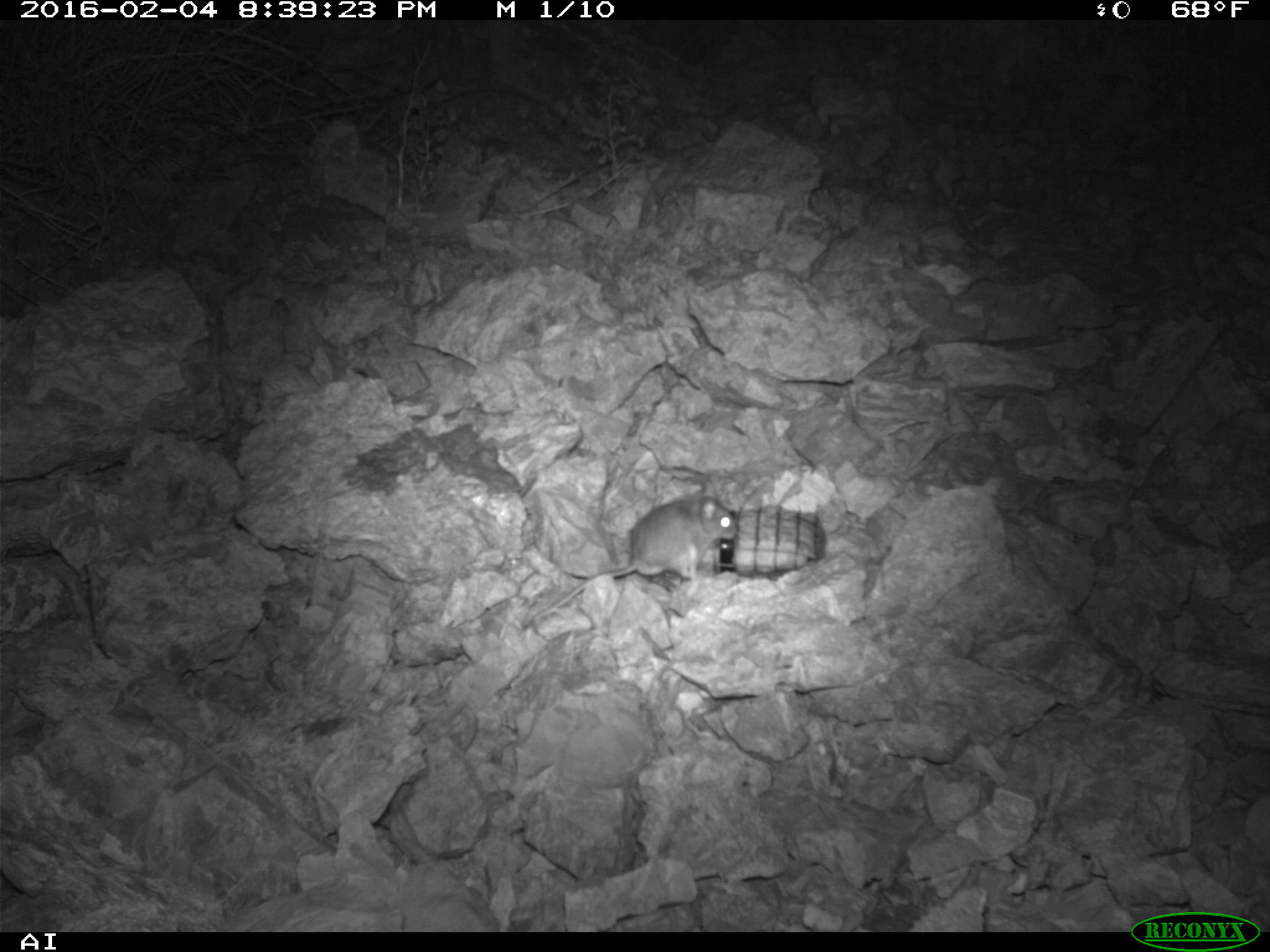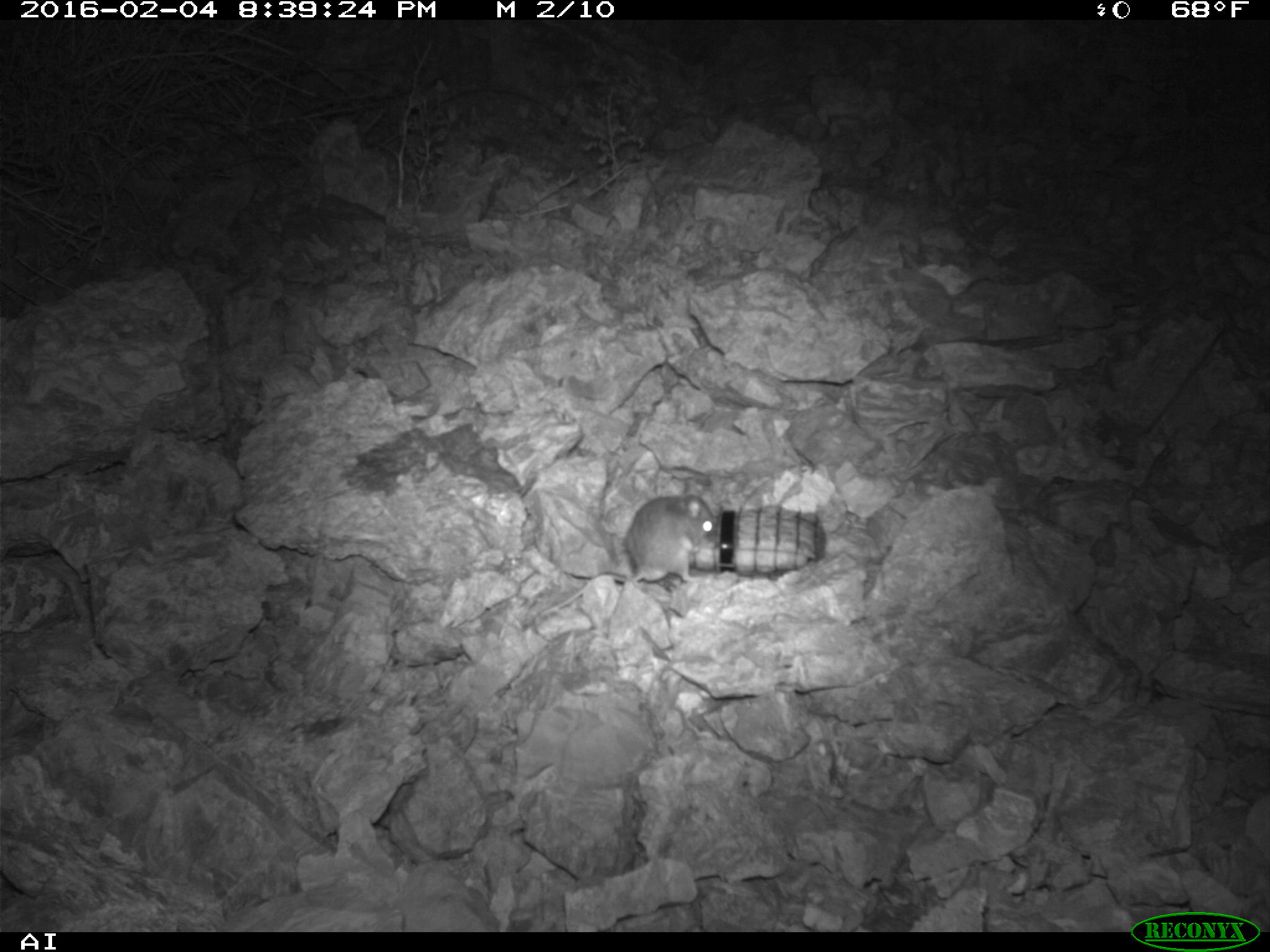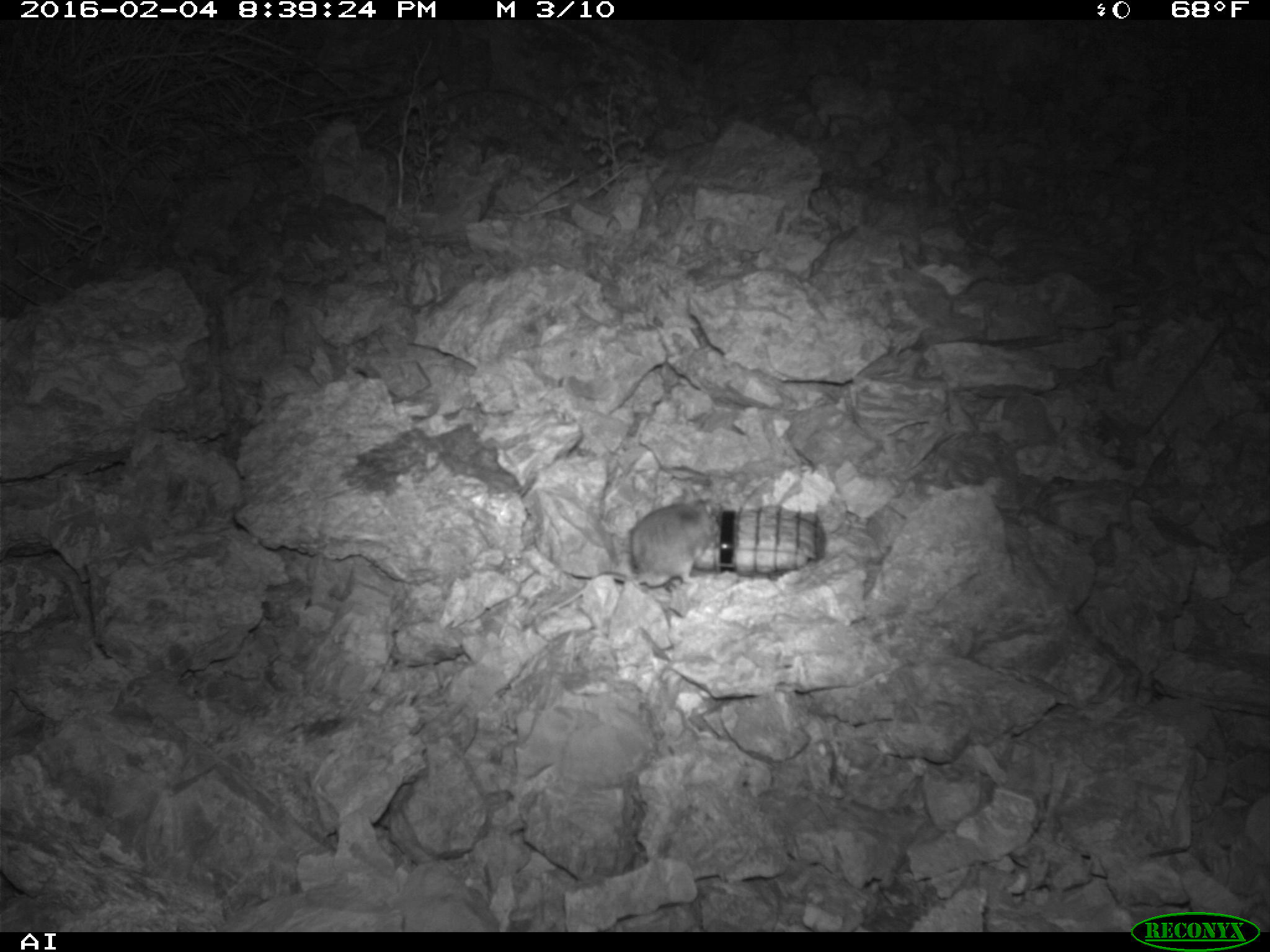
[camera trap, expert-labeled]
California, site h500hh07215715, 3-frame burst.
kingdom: Animalia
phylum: Chordata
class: Mammalia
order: Rodentia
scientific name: Rodentia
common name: rodent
Rodent (Rodentia).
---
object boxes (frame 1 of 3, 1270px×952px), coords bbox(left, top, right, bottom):
rodent: bbox(531, 480, 737, 624)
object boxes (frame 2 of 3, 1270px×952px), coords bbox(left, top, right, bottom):
rodent: bbox(536, 483, 719, 615)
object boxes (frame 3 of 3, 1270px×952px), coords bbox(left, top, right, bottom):
rodent: bbox(538, 481, 720, 617)